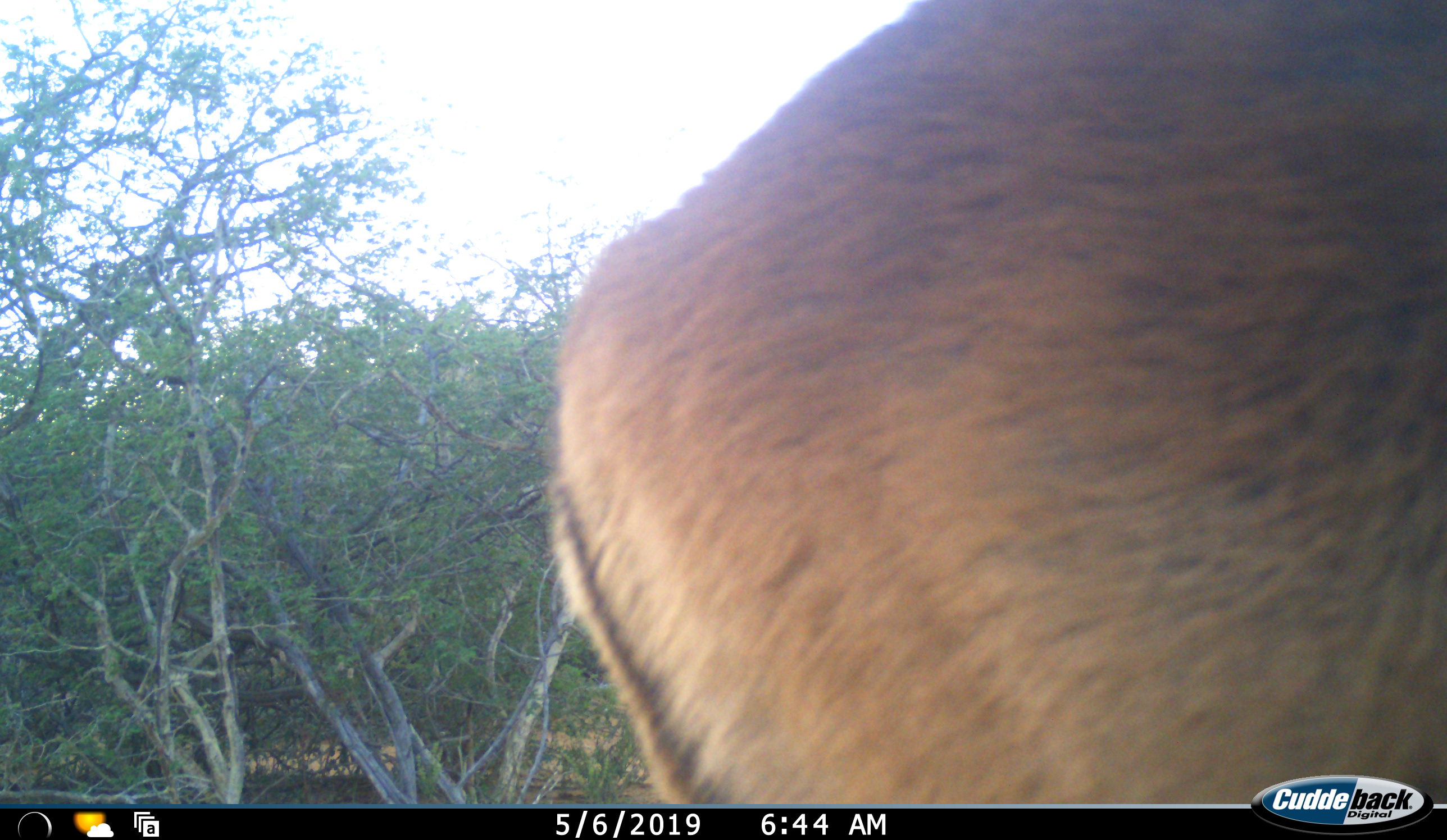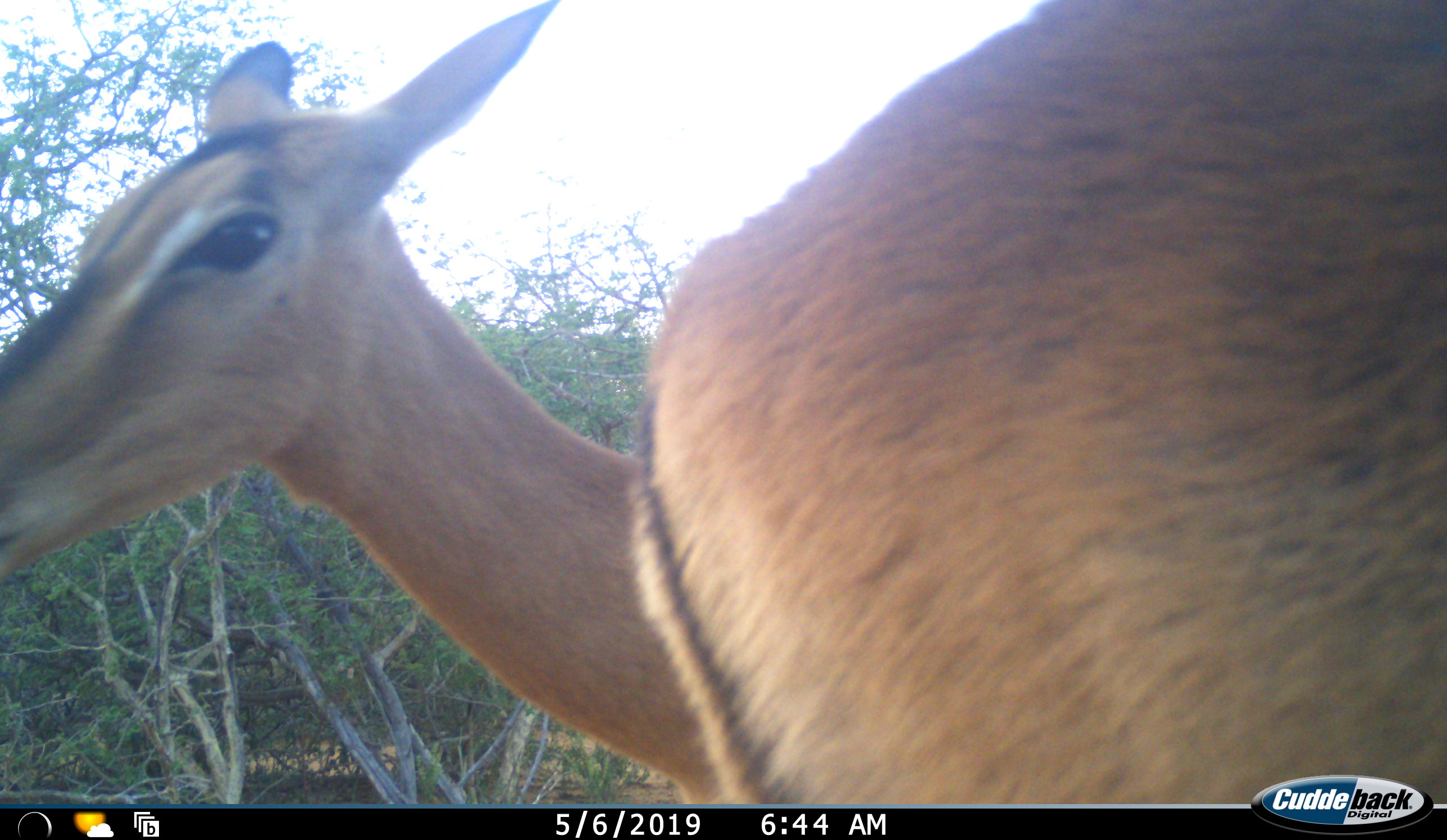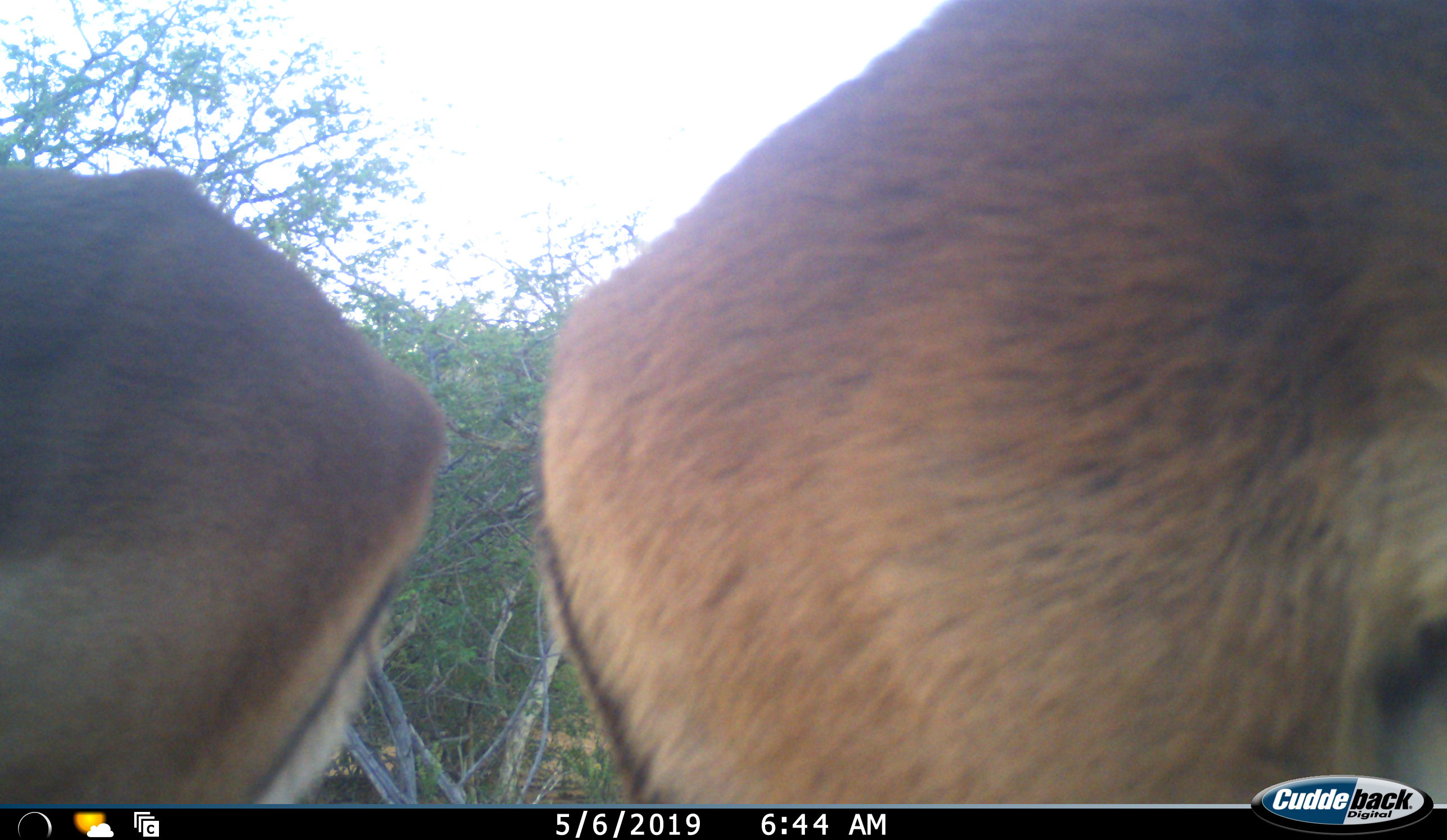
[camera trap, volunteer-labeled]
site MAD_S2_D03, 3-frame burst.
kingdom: Animalia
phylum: Chordata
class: Mammalia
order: Artiodactyla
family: Bovidae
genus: Aepyceros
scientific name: Aepyceros melampus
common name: impala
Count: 2.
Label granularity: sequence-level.